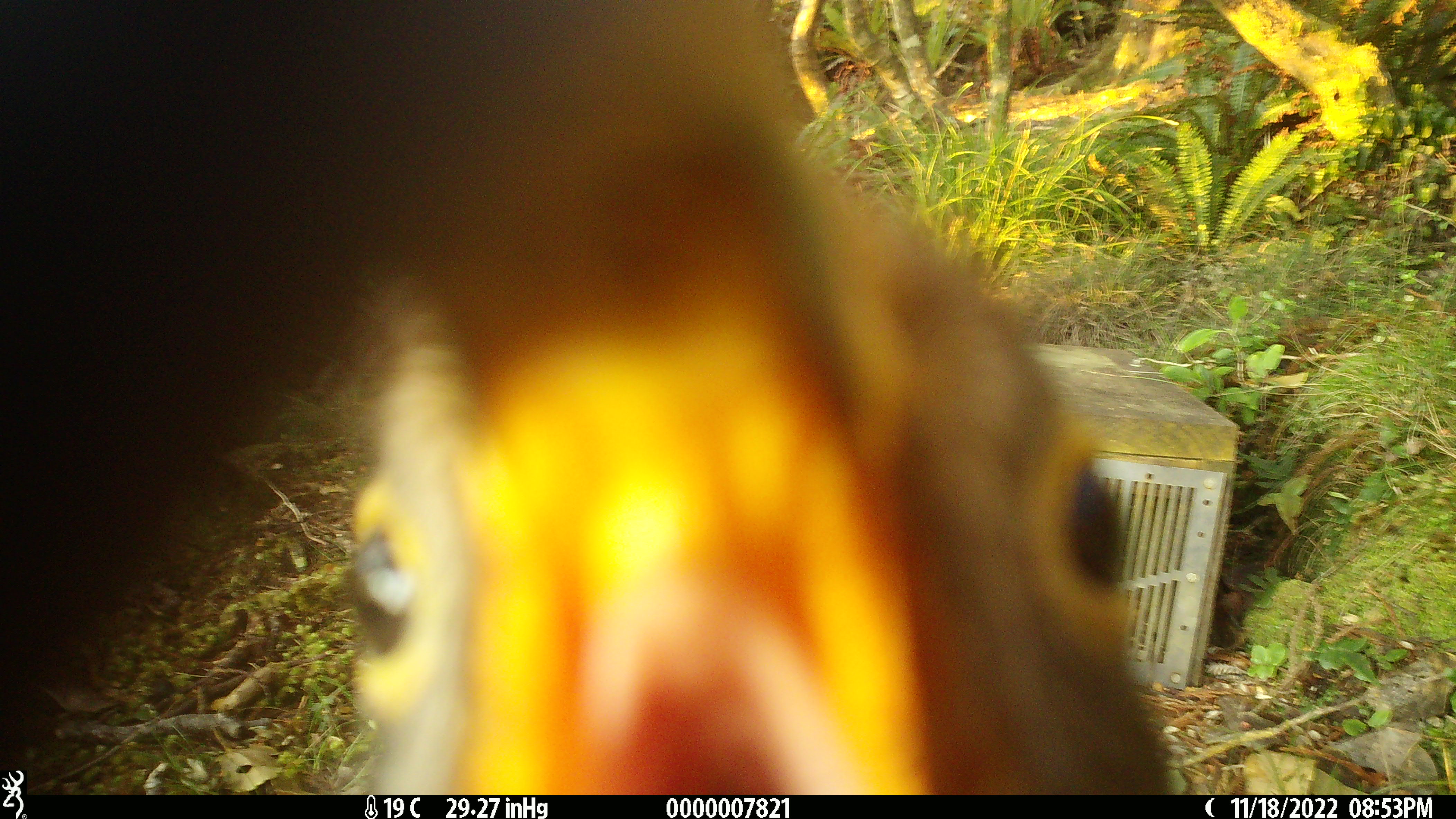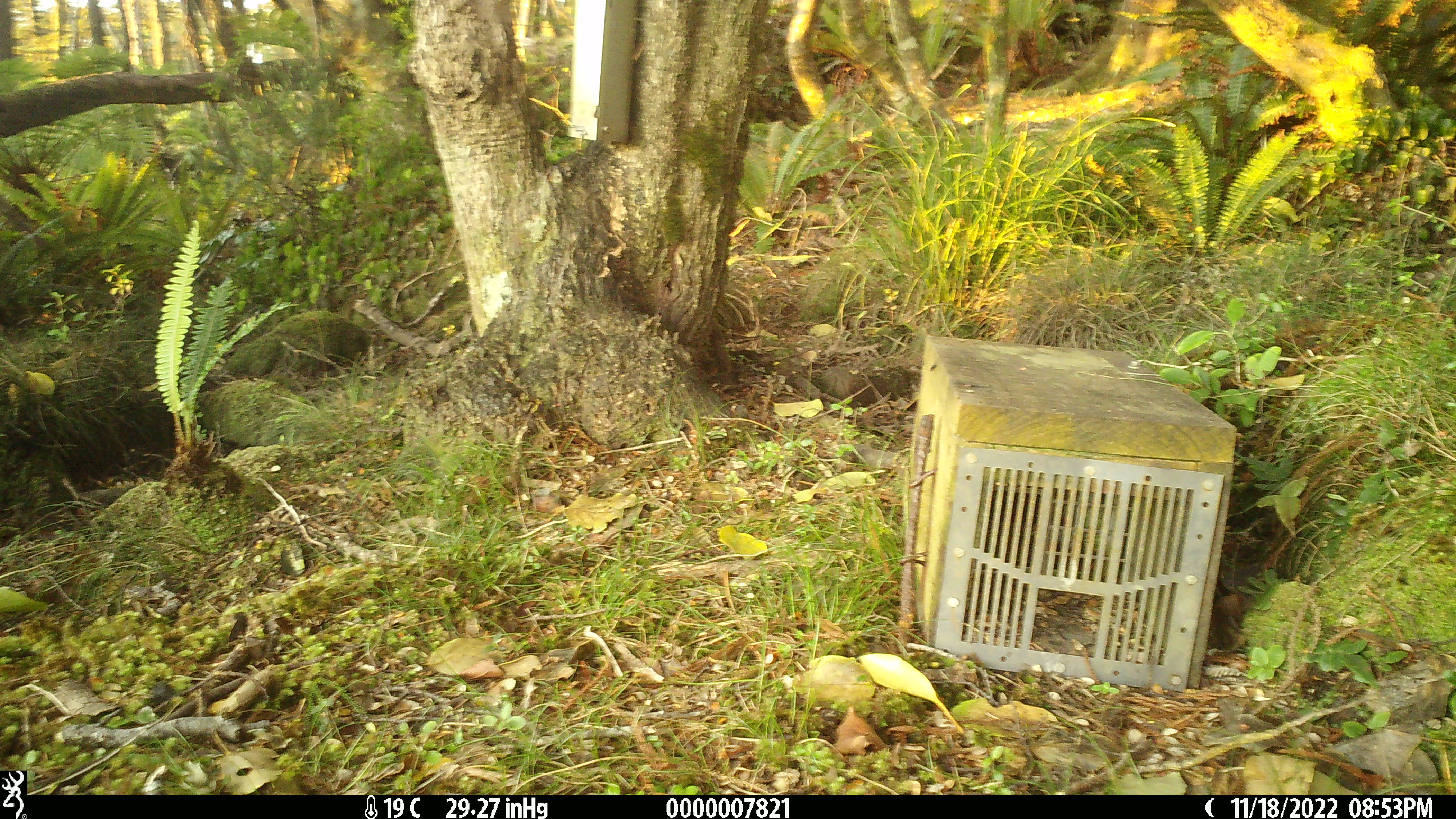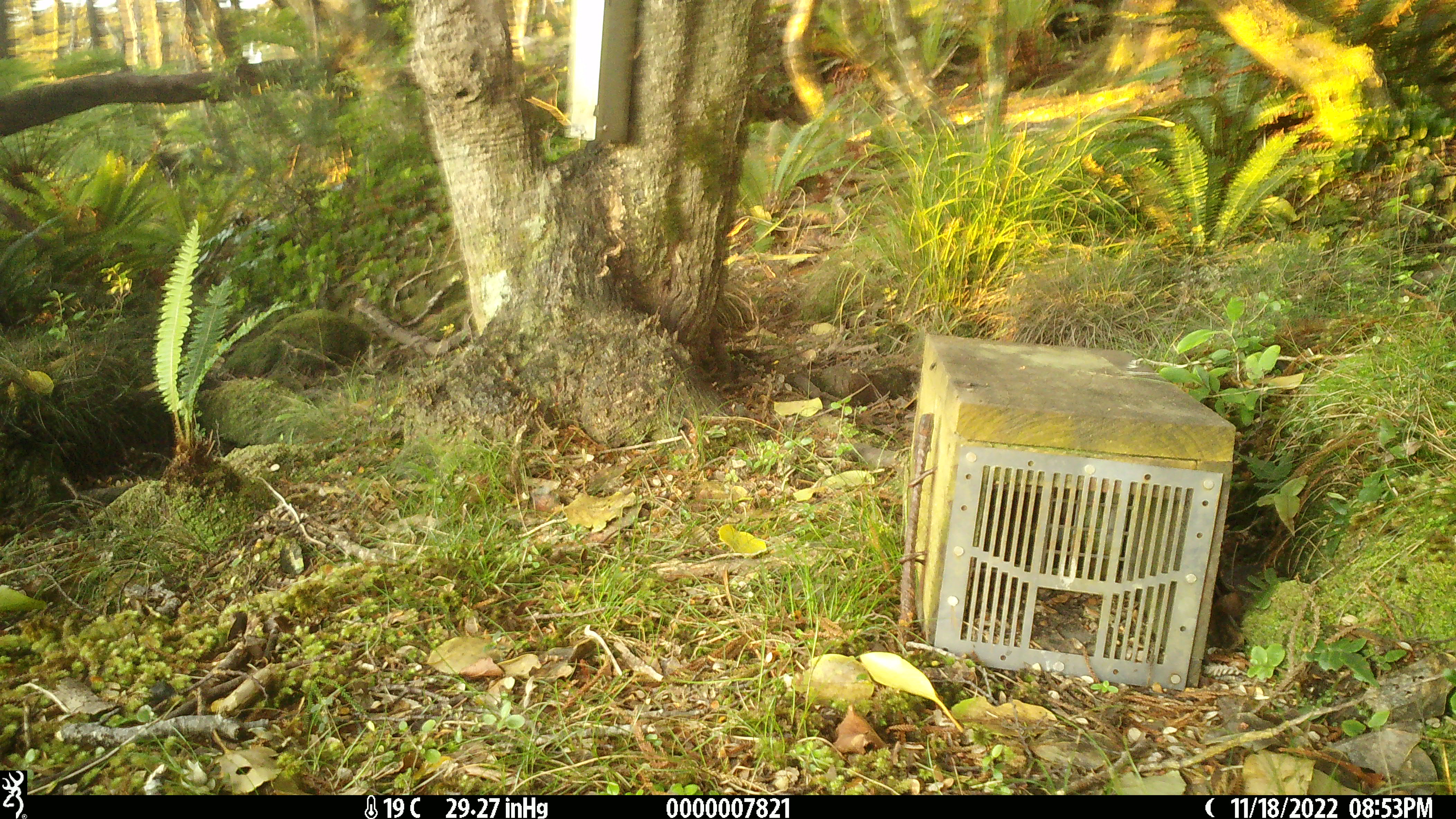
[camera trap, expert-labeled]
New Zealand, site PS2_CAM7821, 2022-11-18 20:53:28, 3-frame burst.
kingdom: Animalia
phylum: Chordata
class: Aves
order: Psittaciformes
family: Strigopidae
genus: Nestor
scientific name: Nestor notabilis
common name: kea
Kea (Nestor notabilis).